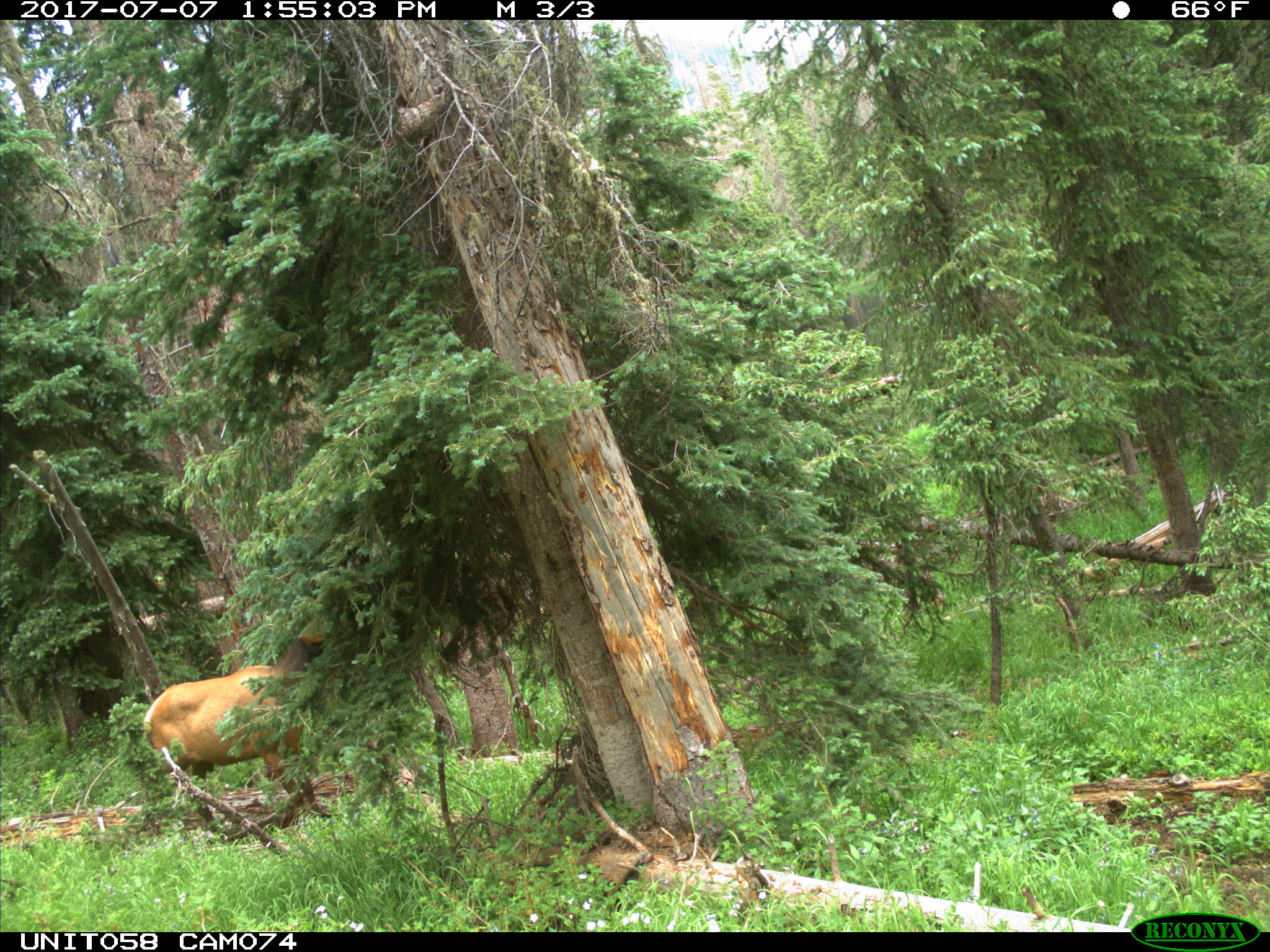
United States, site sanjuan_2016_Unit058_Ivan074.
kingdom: Animalia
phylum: Chordata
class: Mammalia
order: Artiodactyla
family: Cervidae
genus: Cervus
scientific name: Cervus elaphus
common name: red deer